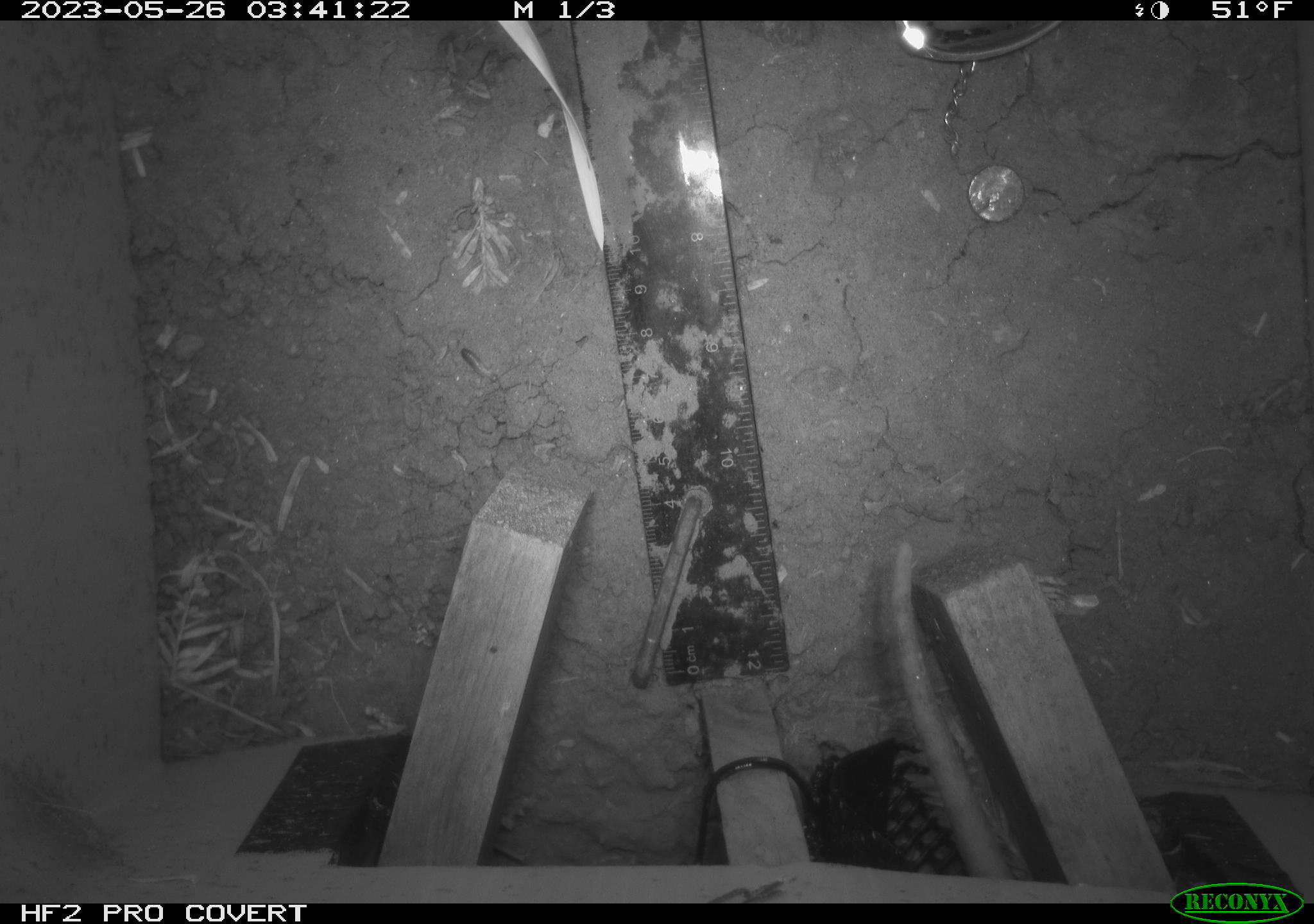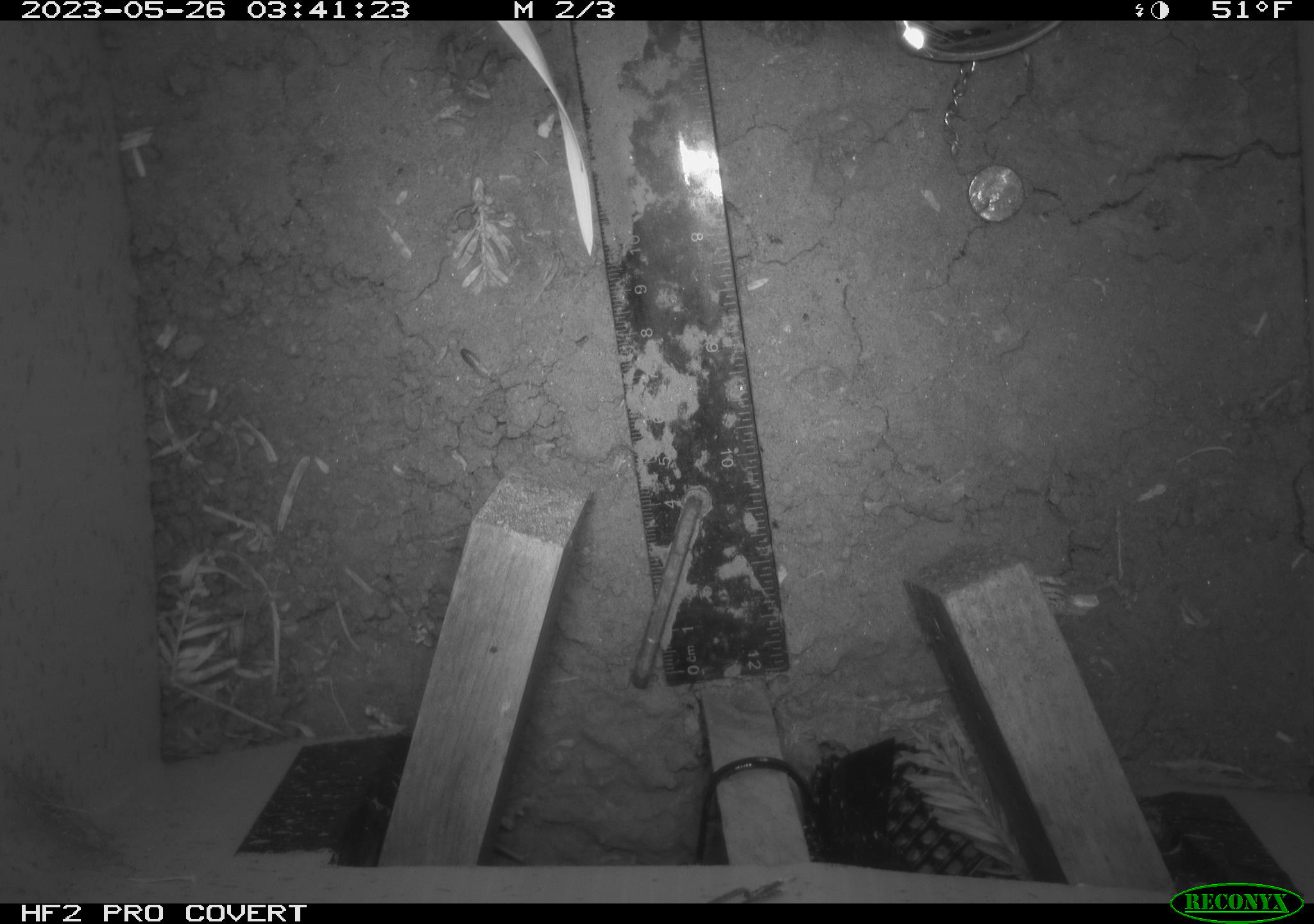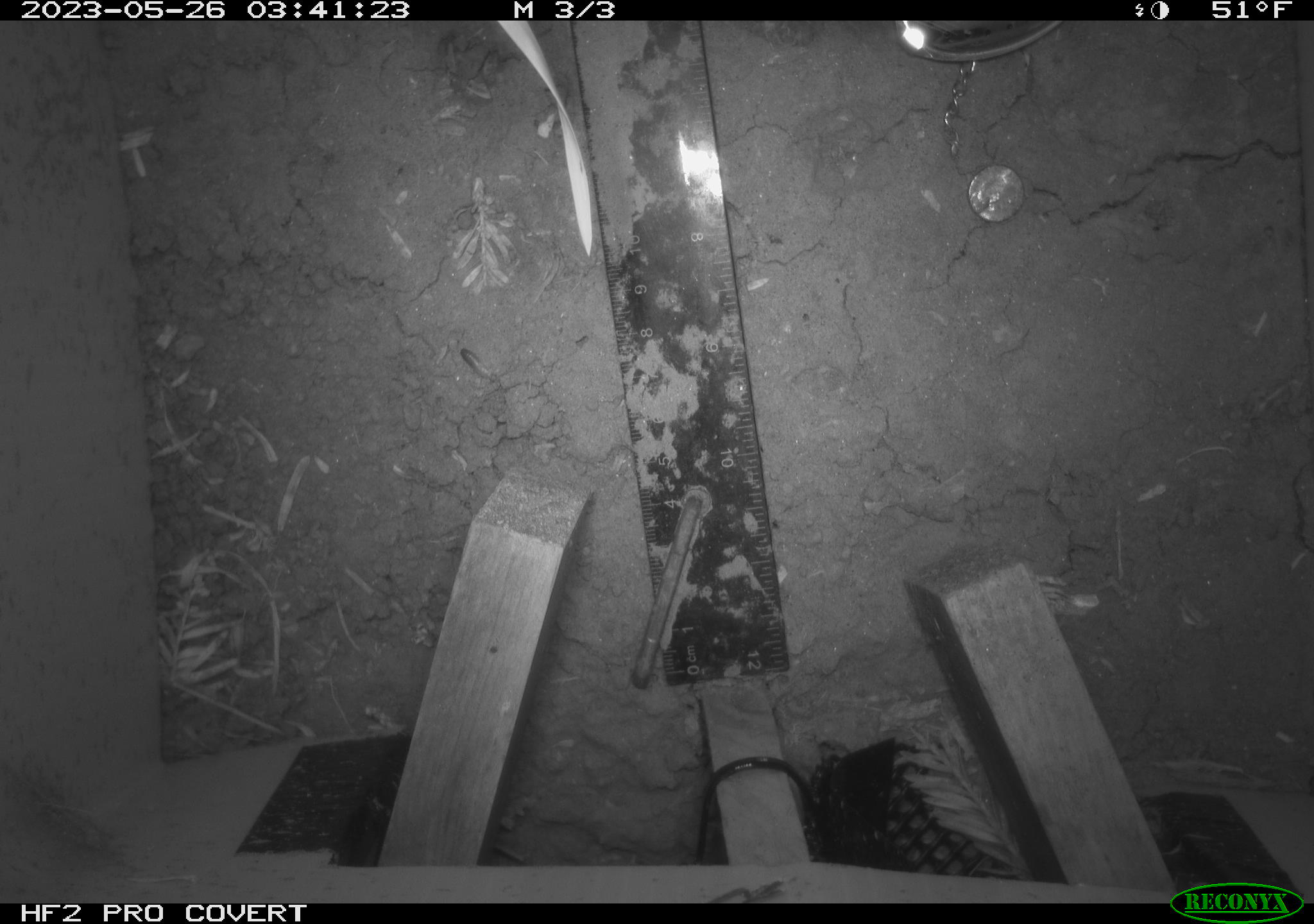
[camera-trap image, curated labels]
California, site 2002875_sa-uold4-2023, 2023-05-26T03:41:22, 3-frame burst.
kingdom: Animalia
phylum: Chordata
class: Mammalia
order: Didelphimorphia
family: Didelphidae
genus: Didelphis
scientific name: Didelphis virginiana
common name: virginia opossum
Virginia opossum (Didelphis virginiana).